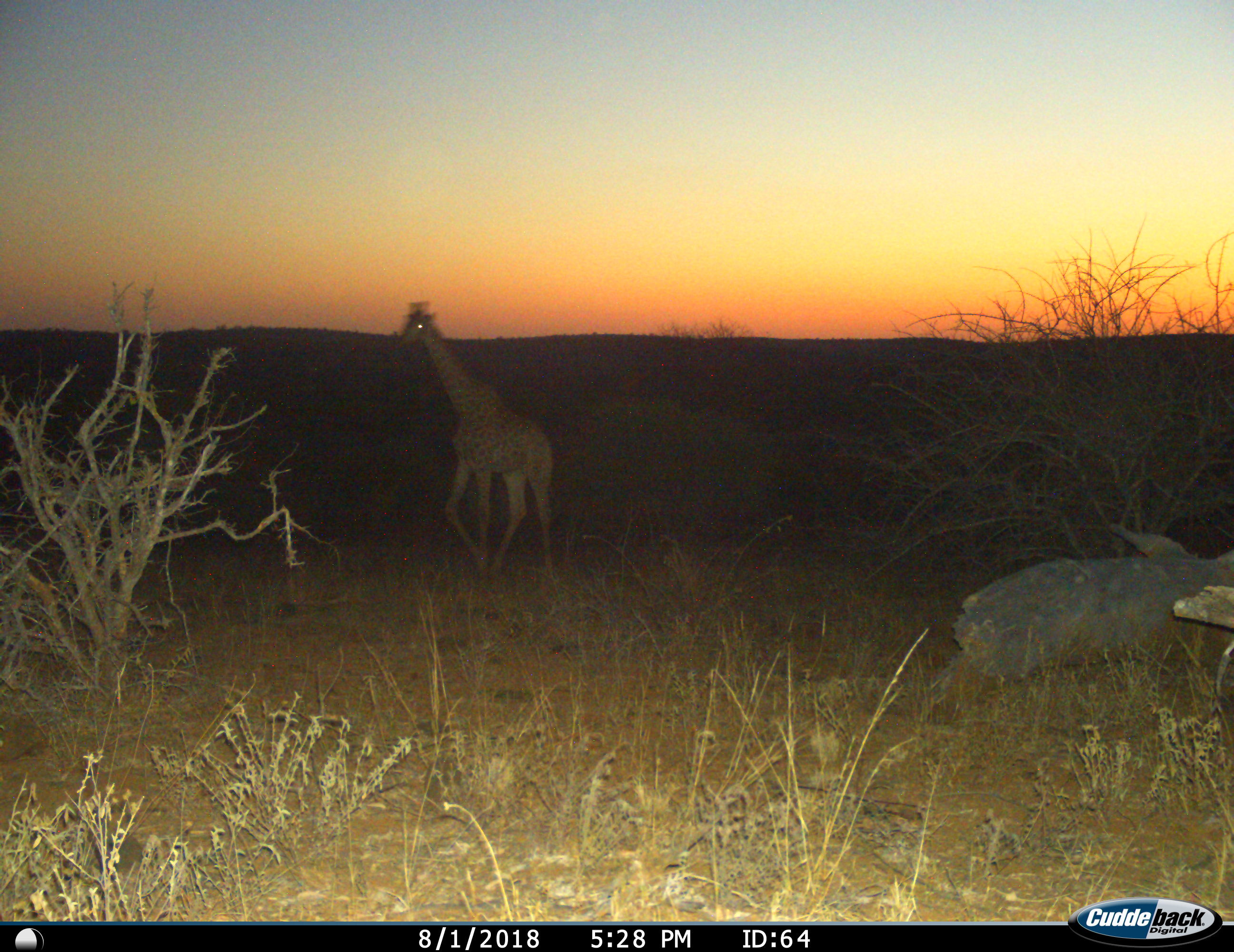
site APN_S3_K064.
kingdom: Animalia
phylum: Chordata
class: Mammalia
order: Artiodactyla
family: Giraffidae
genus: Giraffa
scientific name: Giraffa camelopardalis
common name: giraffe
Giraffe (Giraffa camelopardalis), count 1. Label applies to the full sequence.